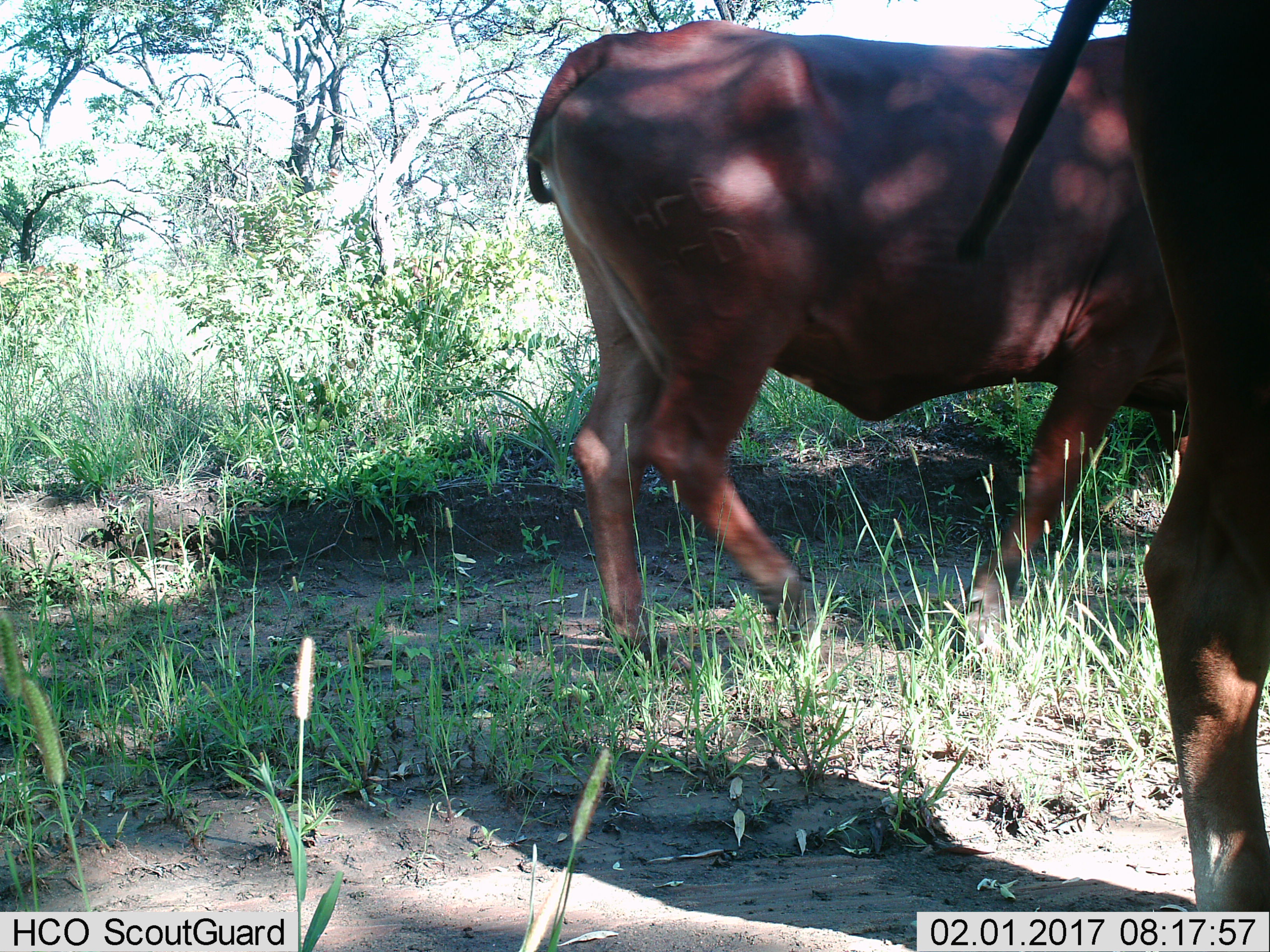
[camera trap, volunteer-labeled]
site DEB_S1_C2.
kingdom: Animalia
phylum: Chordata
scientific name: Vertebrata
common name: domestic animal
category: domesticanimal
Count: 2.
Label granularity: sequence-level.